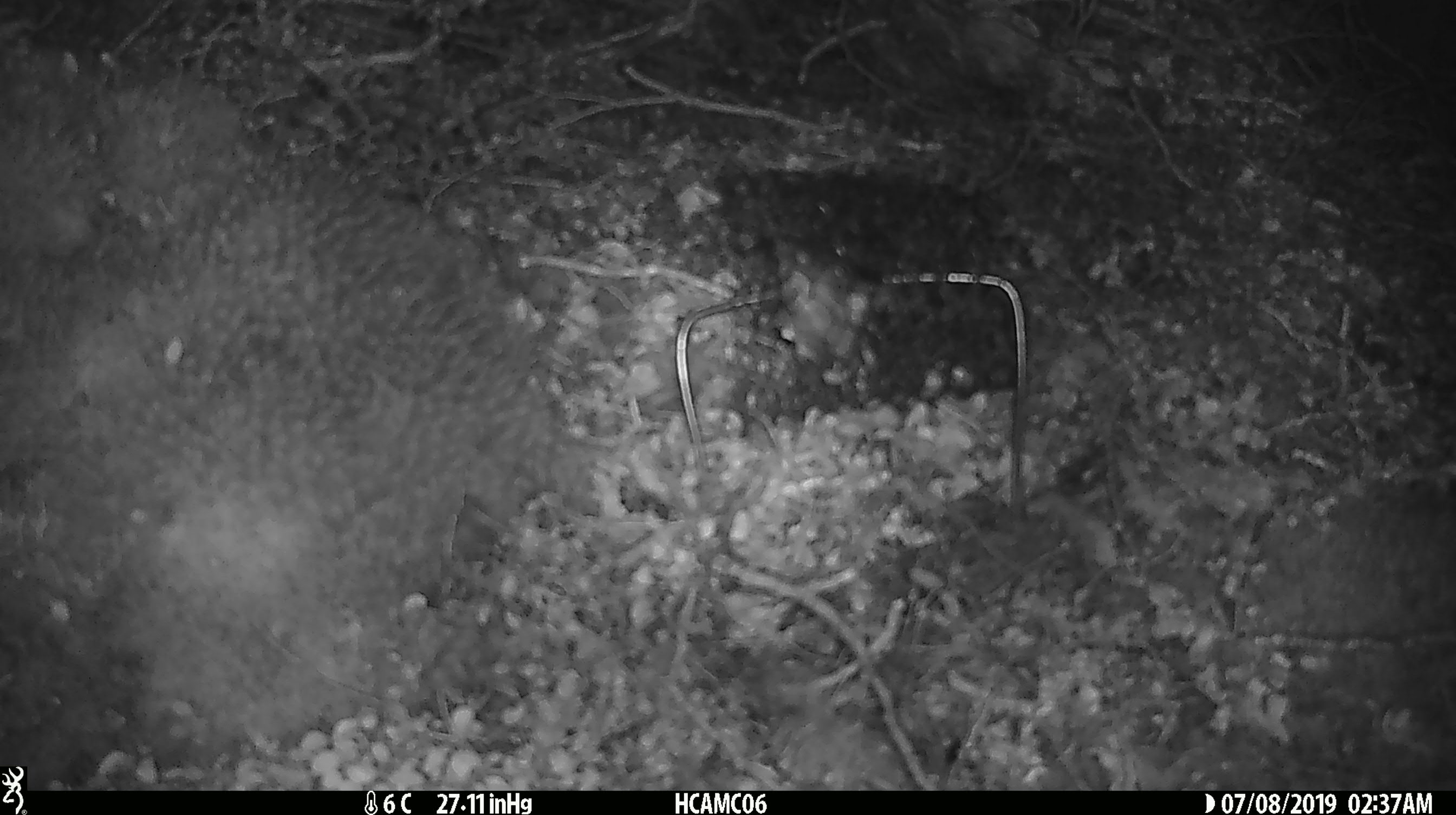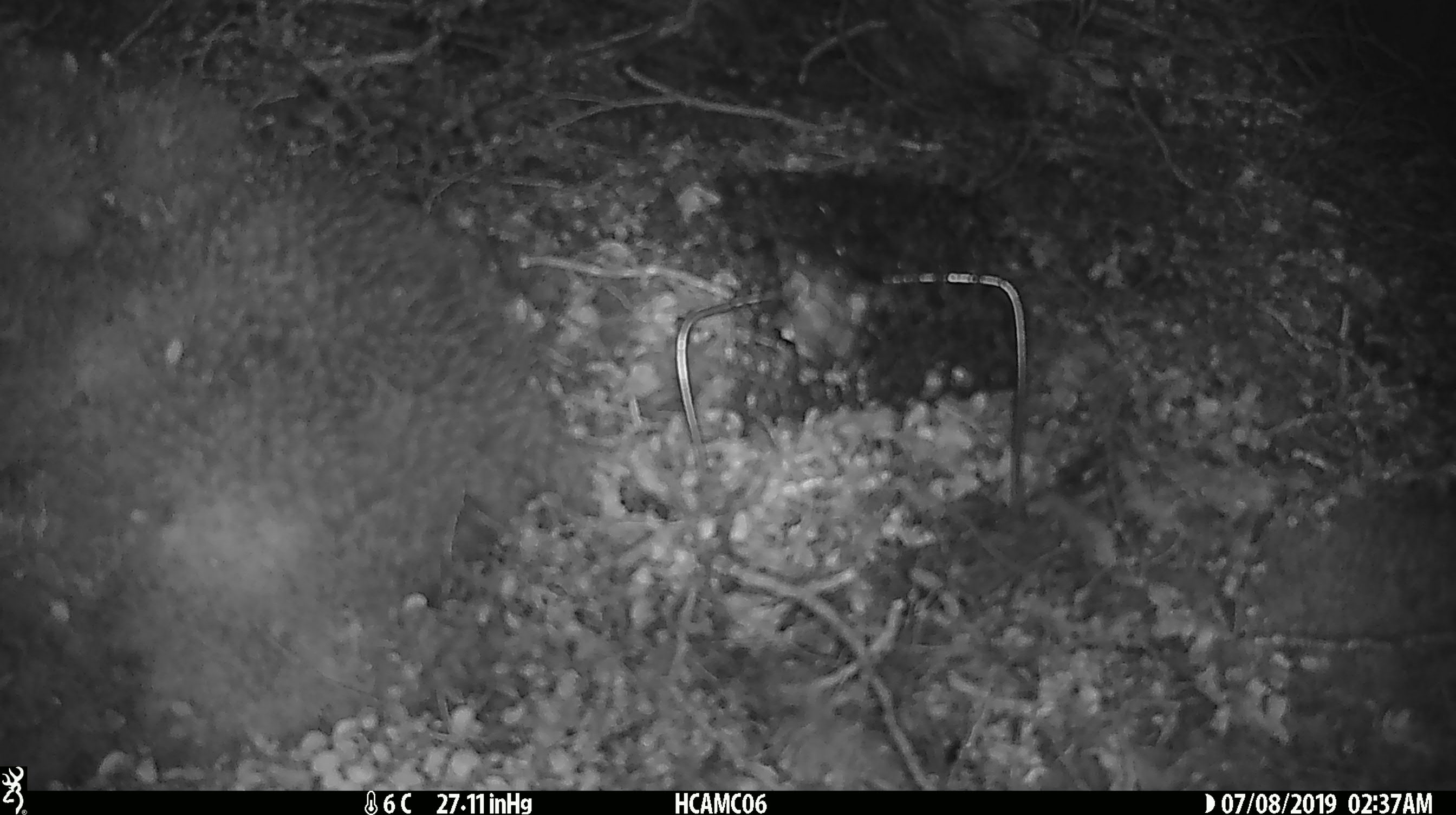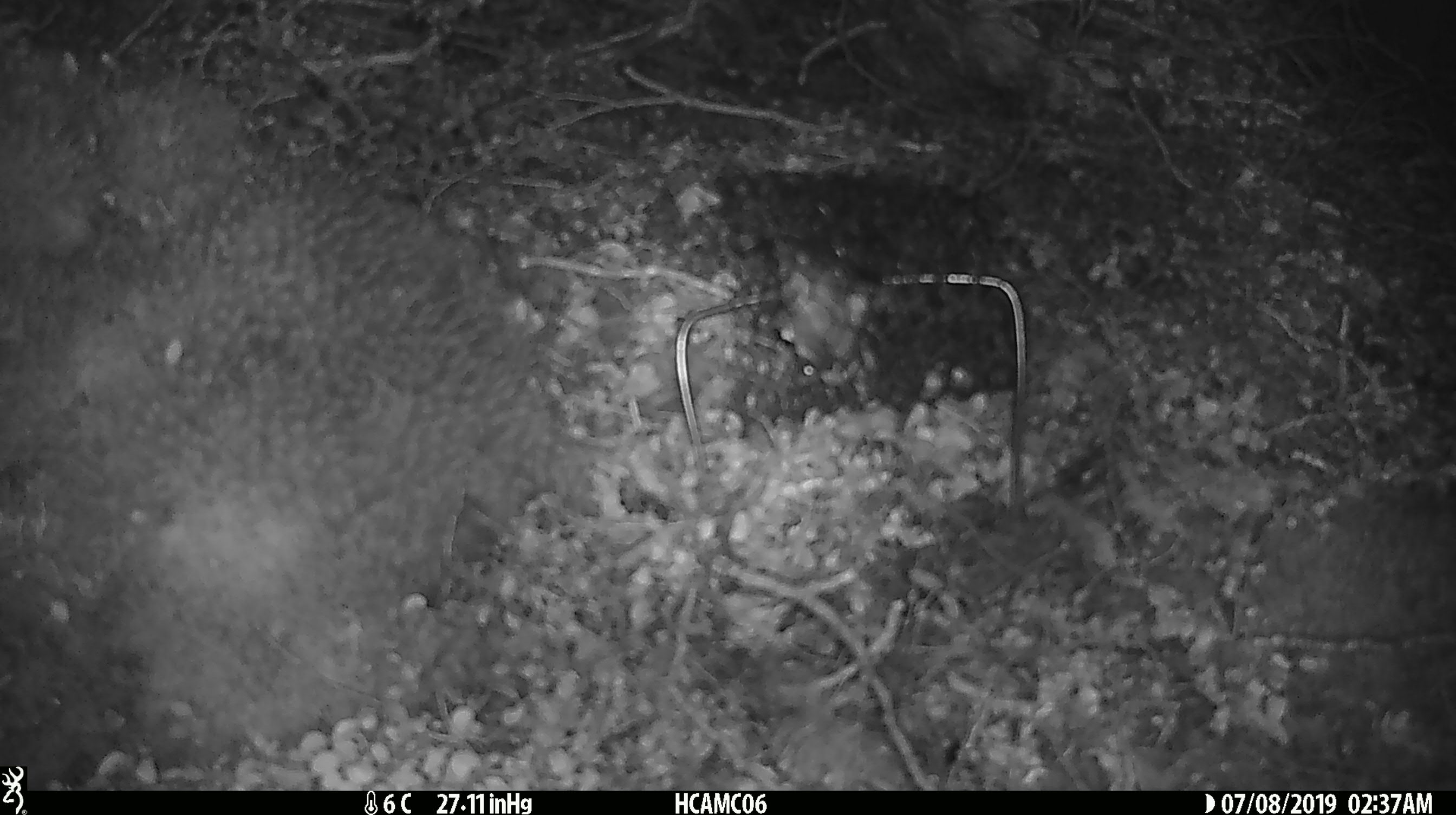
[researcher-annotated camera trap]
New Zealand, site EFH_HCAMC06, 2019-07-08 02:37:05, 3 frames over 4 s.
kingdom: Animalia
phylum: Chordata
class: Mammalia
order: Rodentia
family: Muridae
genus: Mus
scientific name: Mus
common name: mouse